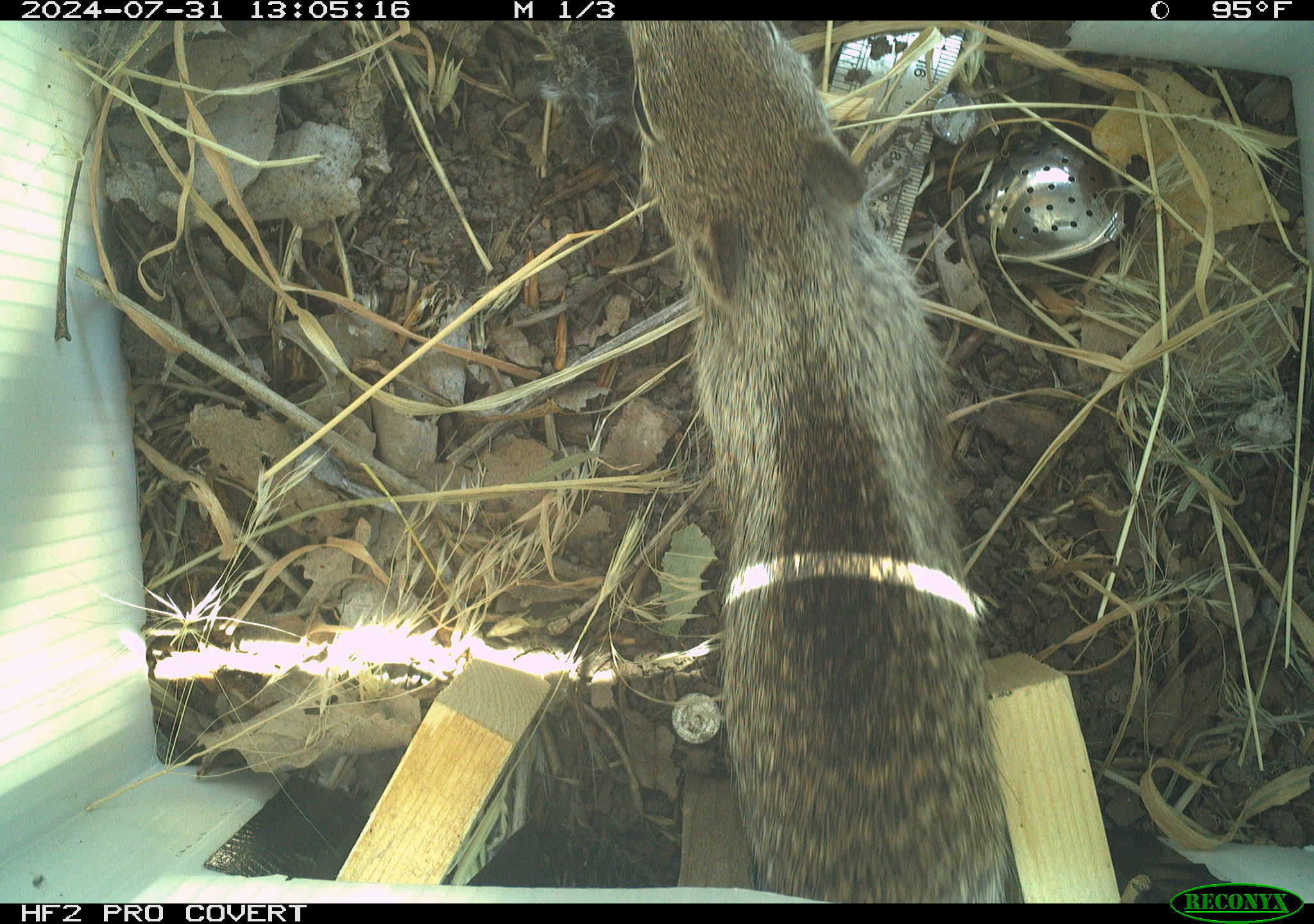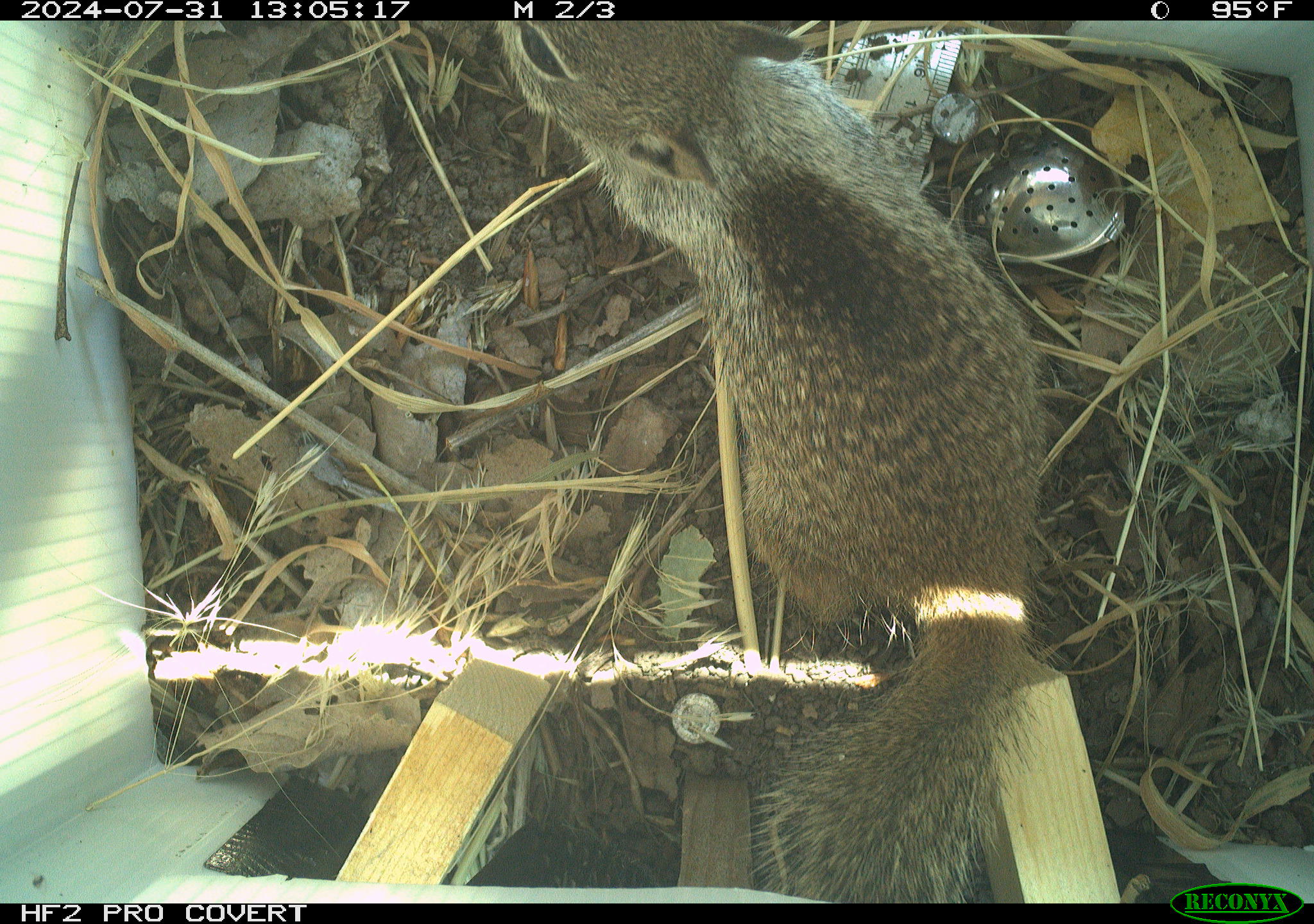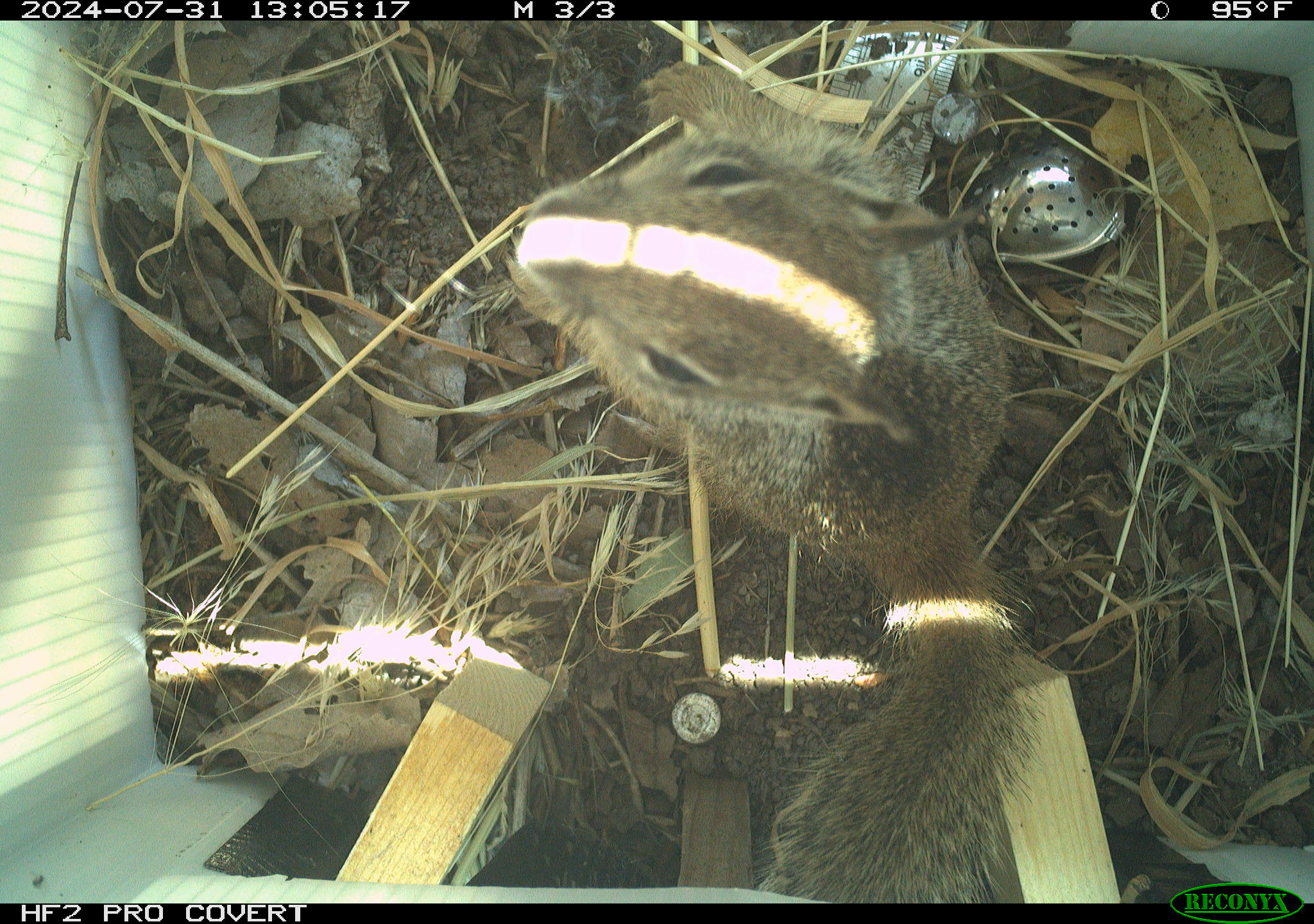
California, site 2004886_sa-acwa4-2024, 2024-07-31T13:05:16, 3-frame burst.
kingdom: Animalia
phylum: Chordata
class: Mammalia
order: Rodentia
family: Sciuridae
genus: Otospermophilus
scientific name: Otospermophilus beecheyi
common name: california ground squirrel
California ground squirrel (Otospermophilus beecheyi).